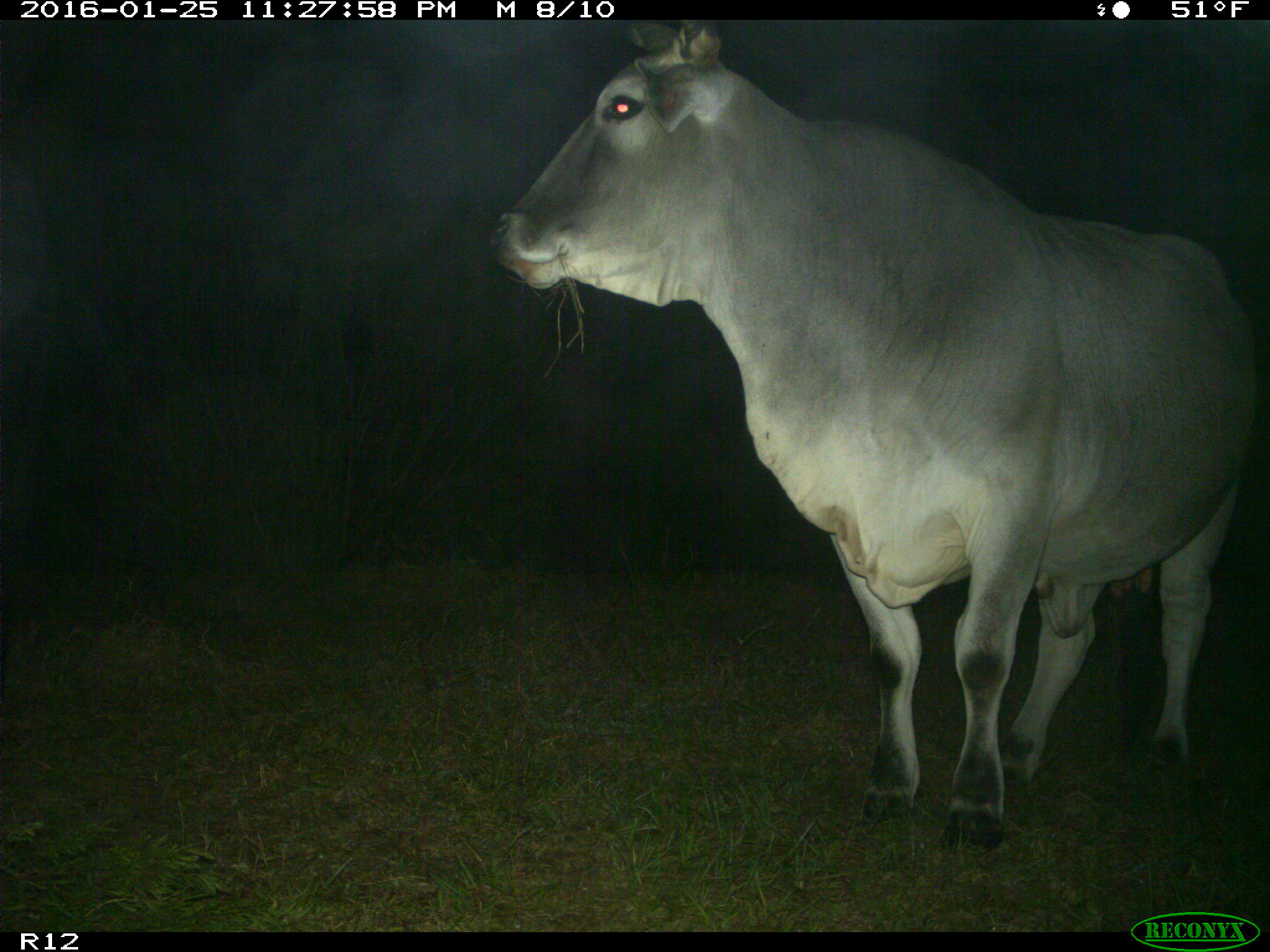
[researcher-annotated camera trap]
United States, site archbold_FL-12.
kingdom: Animalia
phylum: Chordata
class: Mammalia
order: Artiodactyla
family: Bovidae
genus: Bos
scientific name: Bos taurus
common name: domestic cow